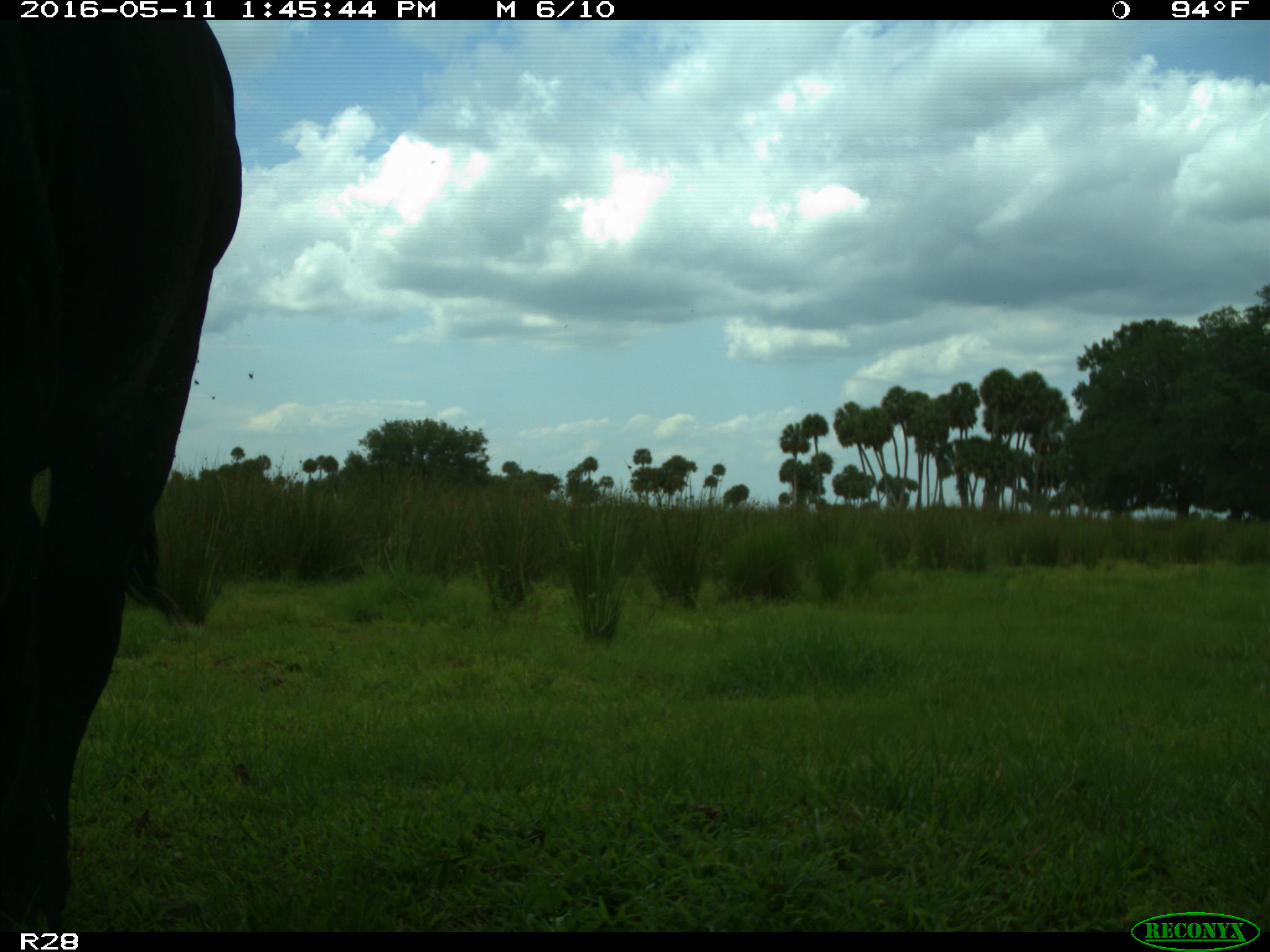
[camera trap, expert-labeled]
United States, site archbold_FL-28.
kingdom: Animalia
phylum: Chordata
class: Mammalia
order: Artiodactyla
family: Bovidae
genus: Bos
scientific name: Bos taurus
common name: domestic cow